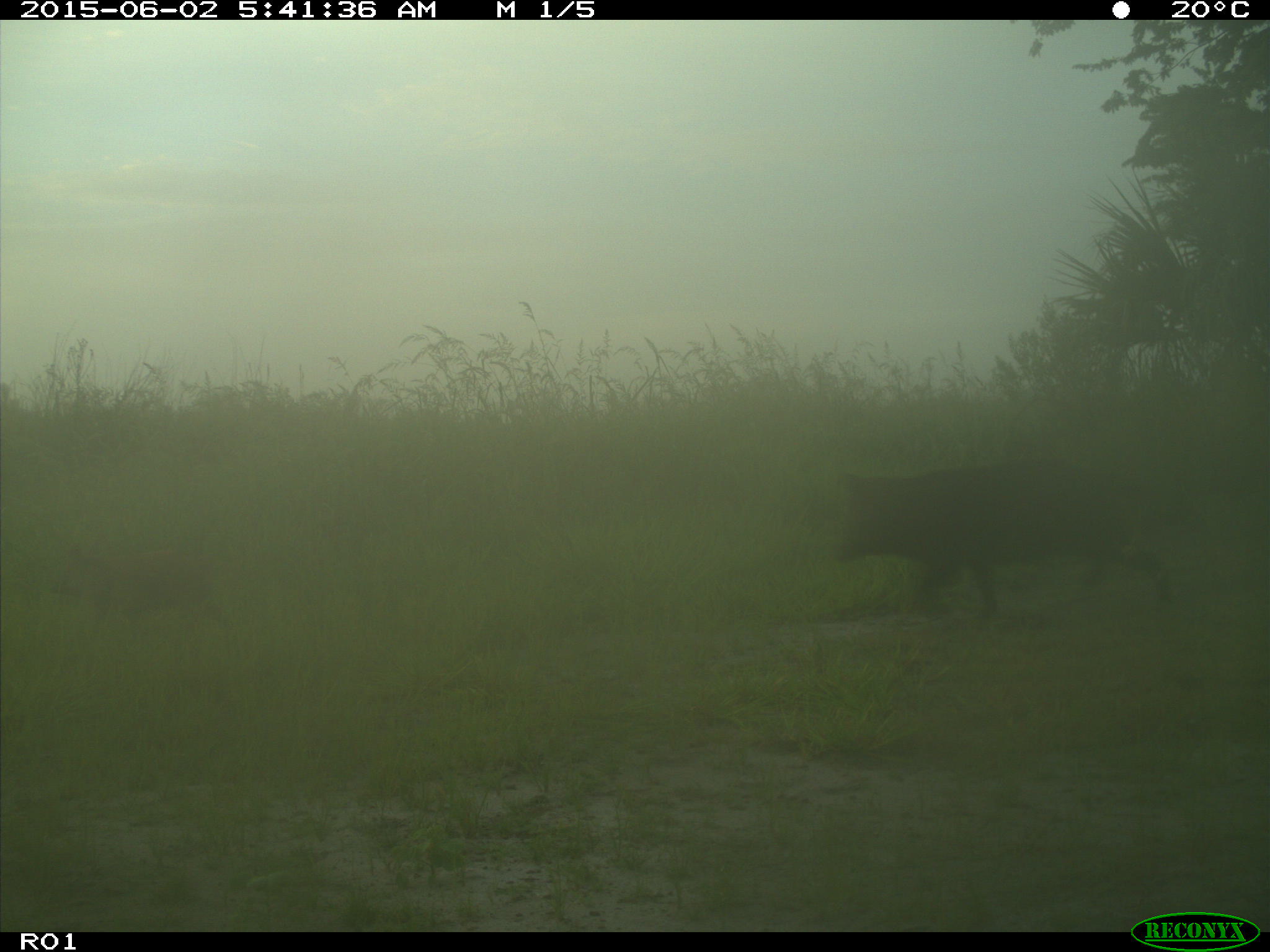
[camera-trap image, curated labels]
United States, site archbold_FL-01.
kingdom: Animalia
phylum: Chordata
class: Mammalia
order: Artiodactyla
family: Suidae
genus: Sus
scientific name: Sus scrofa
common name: wild boar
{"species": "Sus scrofa (wild boar)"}